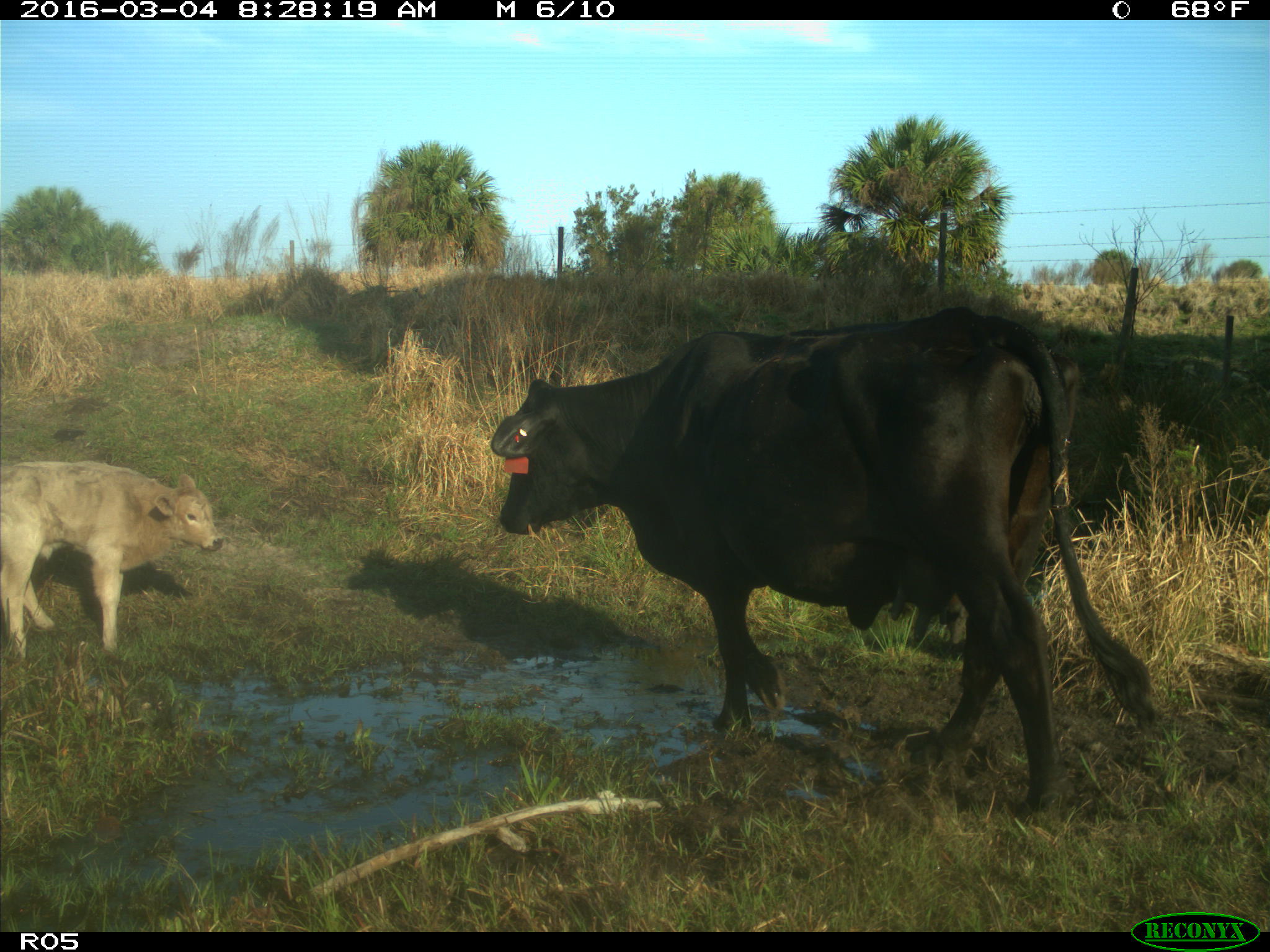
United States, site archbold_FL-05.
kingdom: Animalia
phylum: Chordata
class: Mammalia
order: Artiodactyla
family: Bovidae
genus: Bos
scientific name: Bos taurus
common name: domestic cow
Bos taurus (domestic cow).